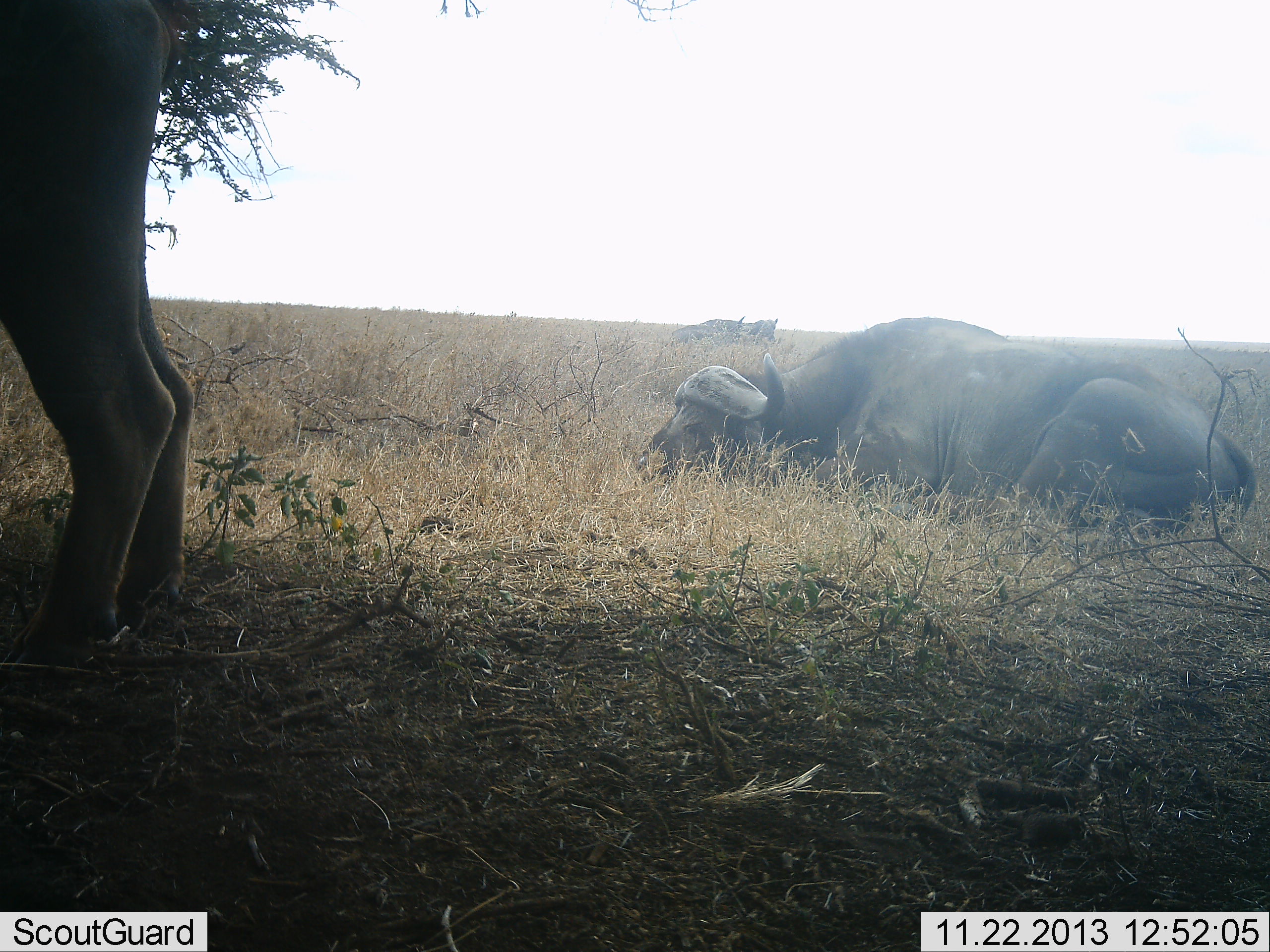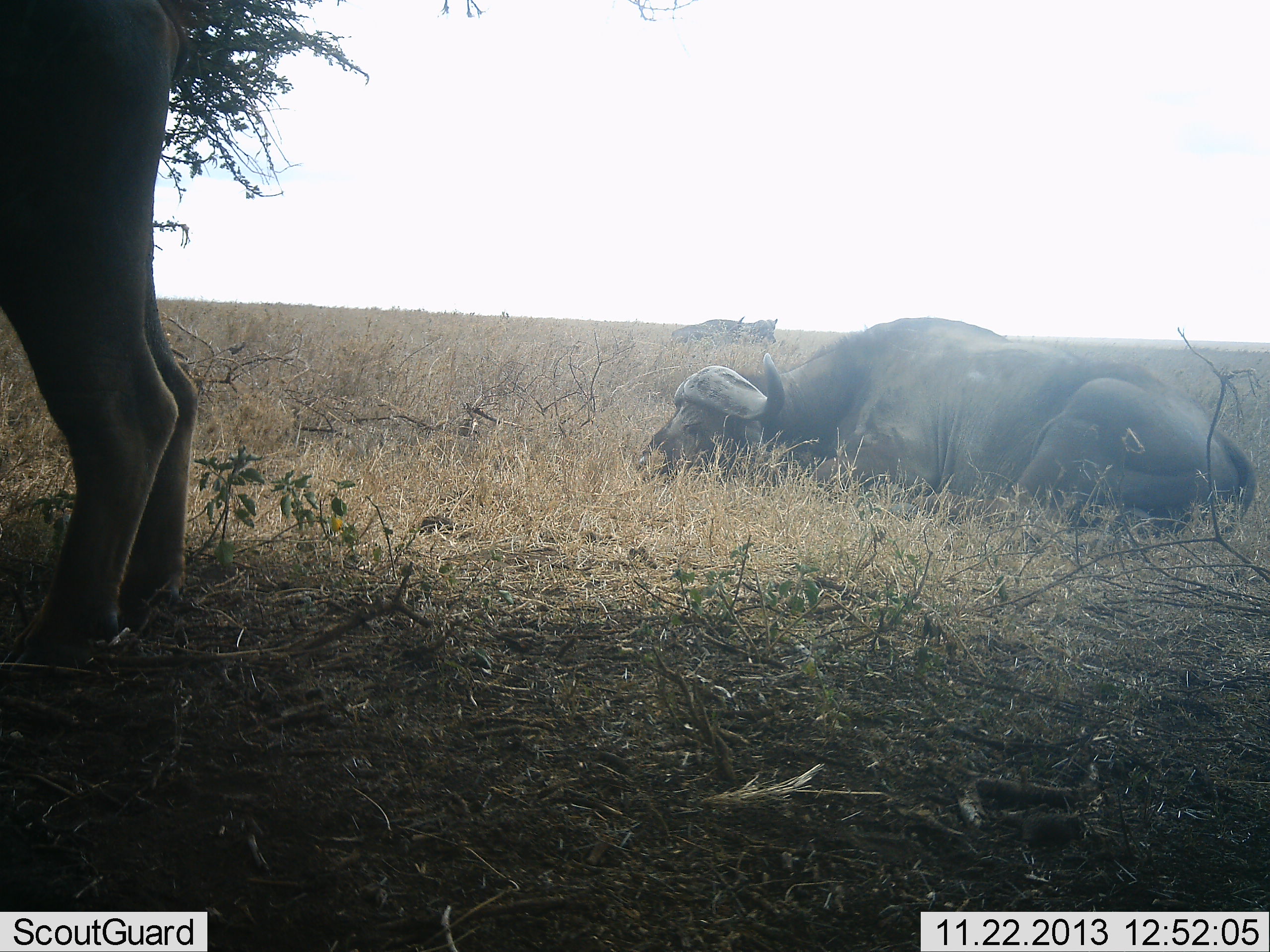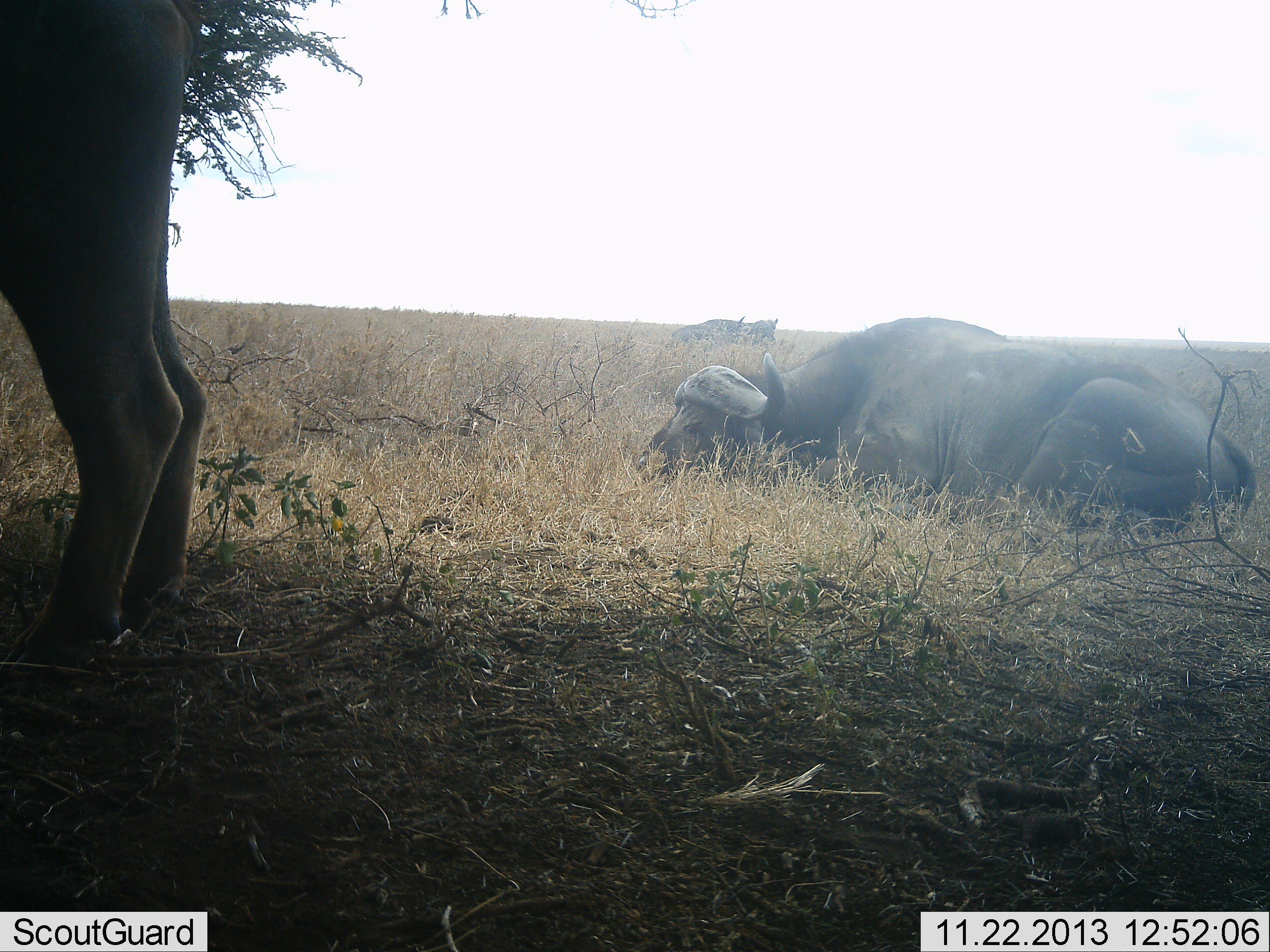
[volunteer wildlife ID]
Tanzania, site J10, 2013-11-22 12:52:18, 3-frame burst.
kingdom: Animalia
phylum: Chordata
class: Mammalia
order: Artiodactyla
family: Bovidae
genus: Syncerus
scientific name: Syncerus caffer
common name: cape buffalo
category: buffalo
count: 4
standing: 90%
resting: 100%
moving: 20%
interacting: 0%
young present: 0%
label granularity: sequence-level